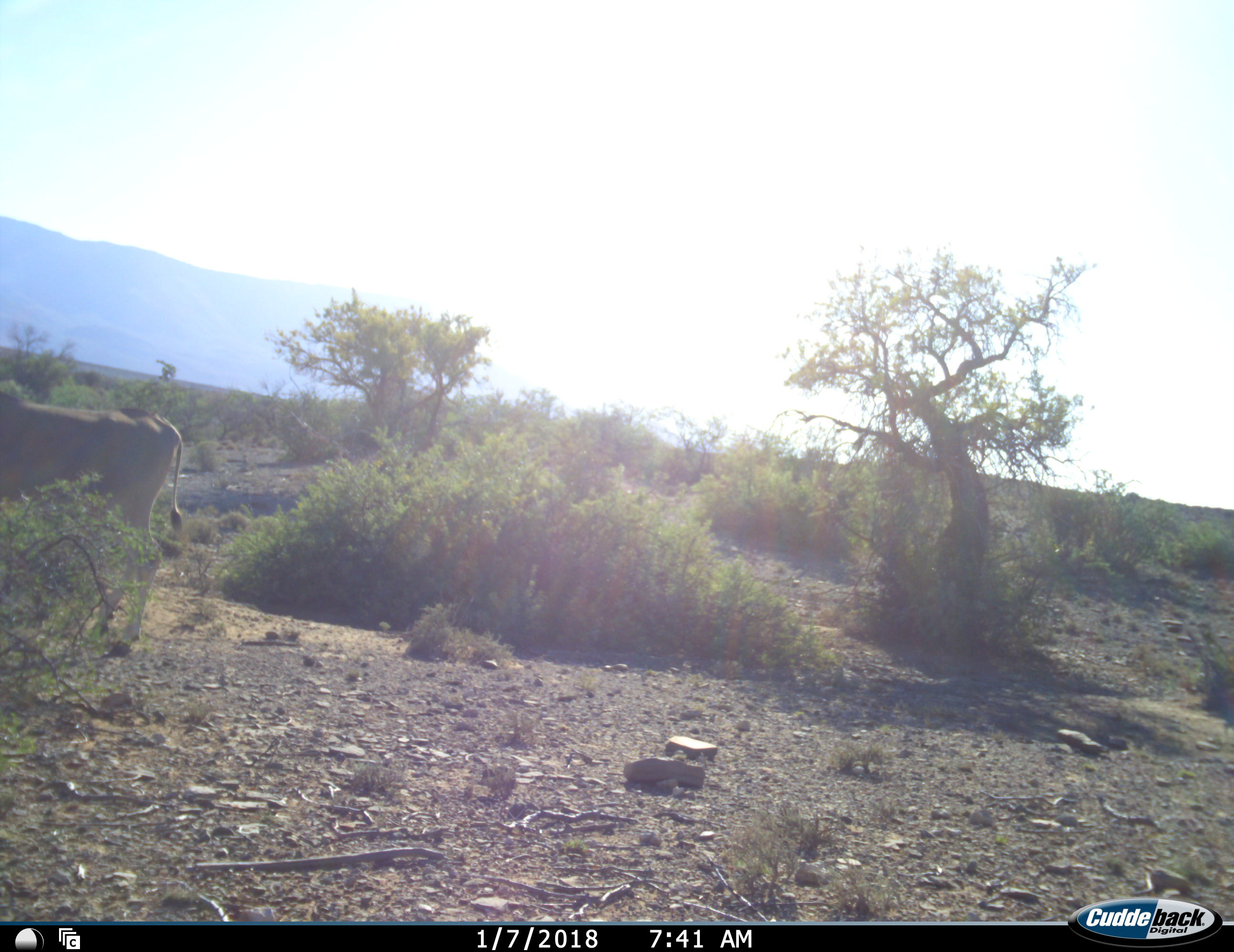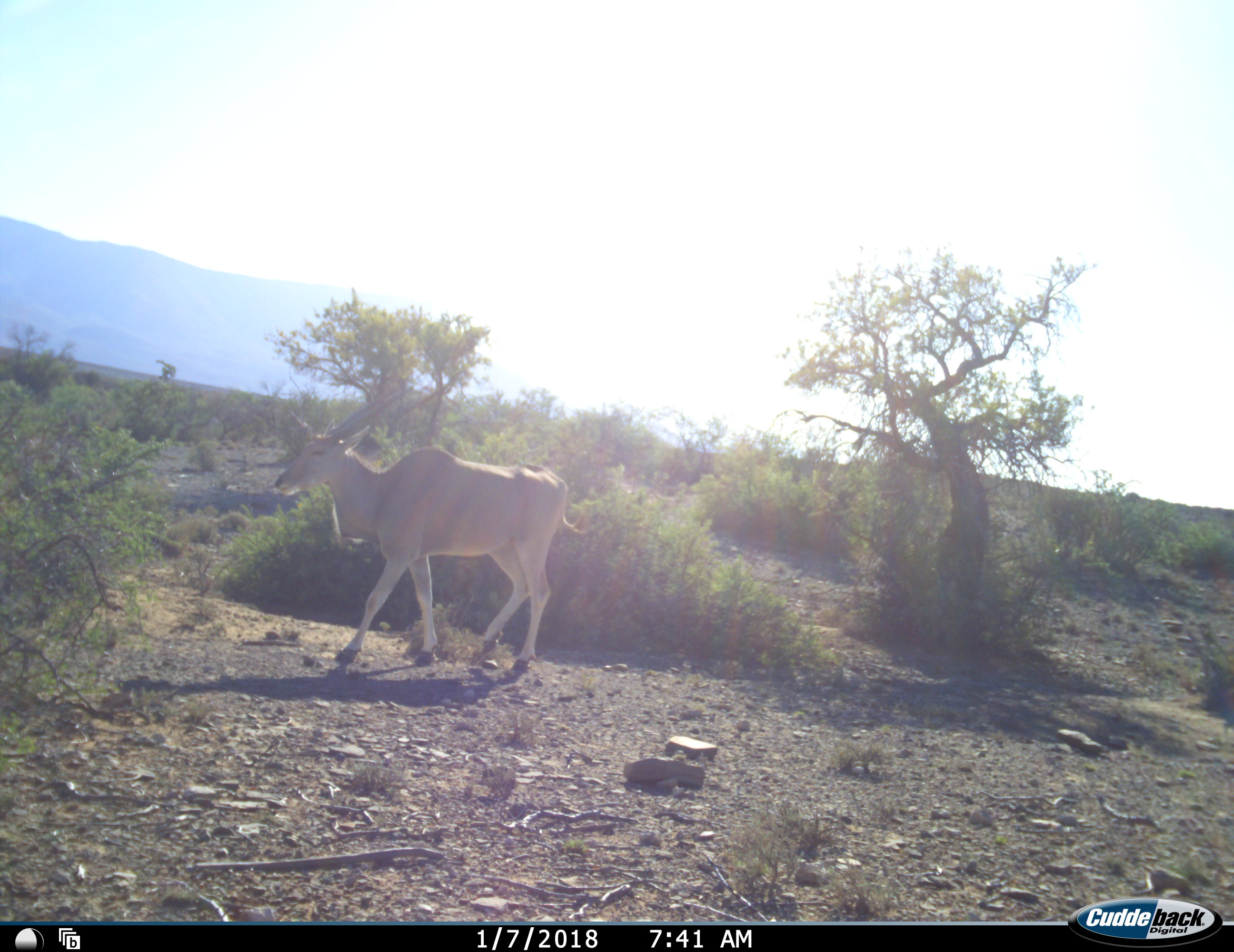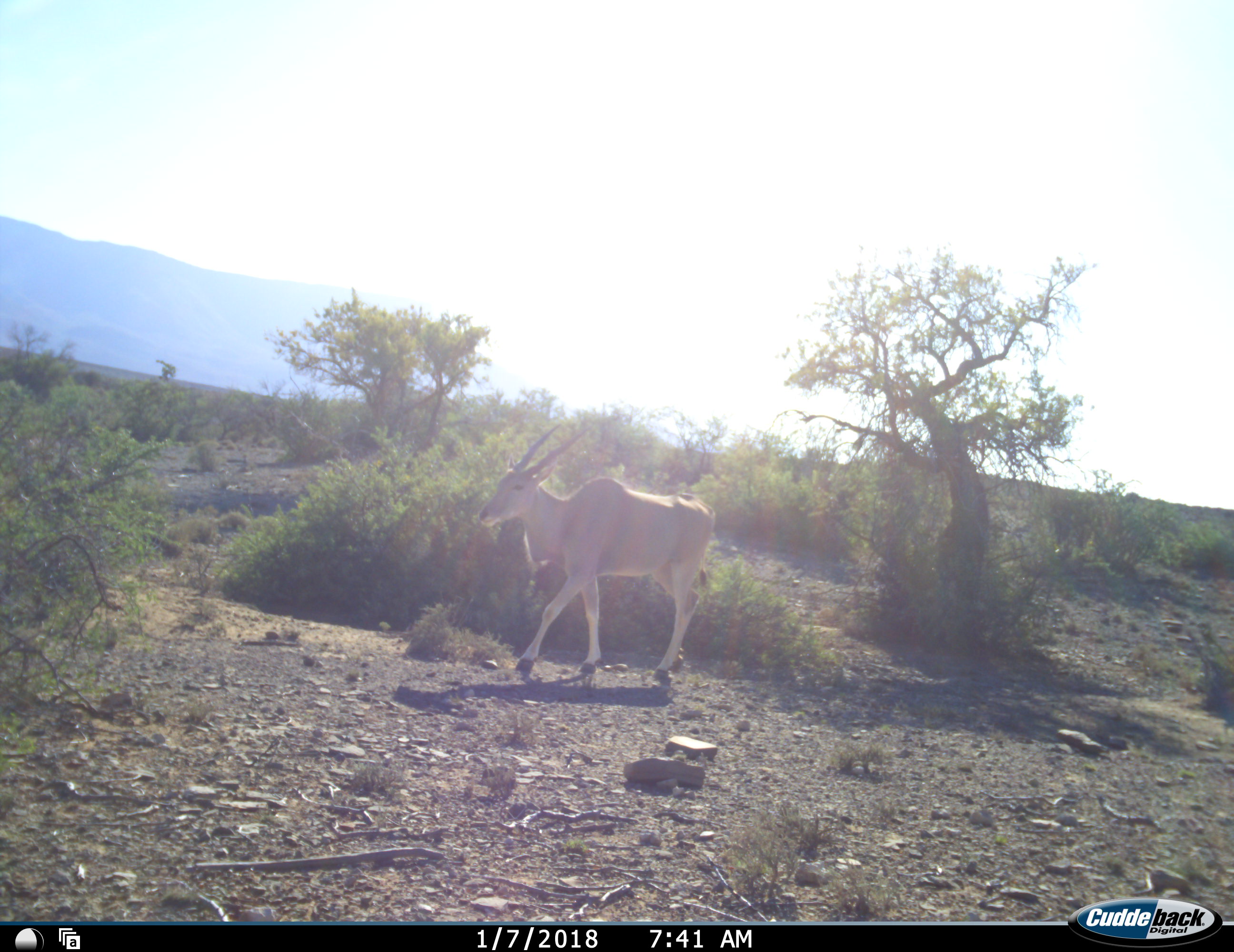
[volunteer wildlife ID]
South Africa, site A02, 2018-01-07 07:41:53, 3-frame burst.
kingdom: Animalia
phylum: Chordata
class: Mammalia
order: Artiodactyla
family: Bovidae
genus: Tragelaphus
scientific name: Tragelaphus oryx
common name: eland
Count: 1.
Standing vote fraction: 11%.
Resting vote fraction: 0%.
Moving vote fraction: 100%.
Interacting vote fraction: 0%.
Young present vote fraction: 0%.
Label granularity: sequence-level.